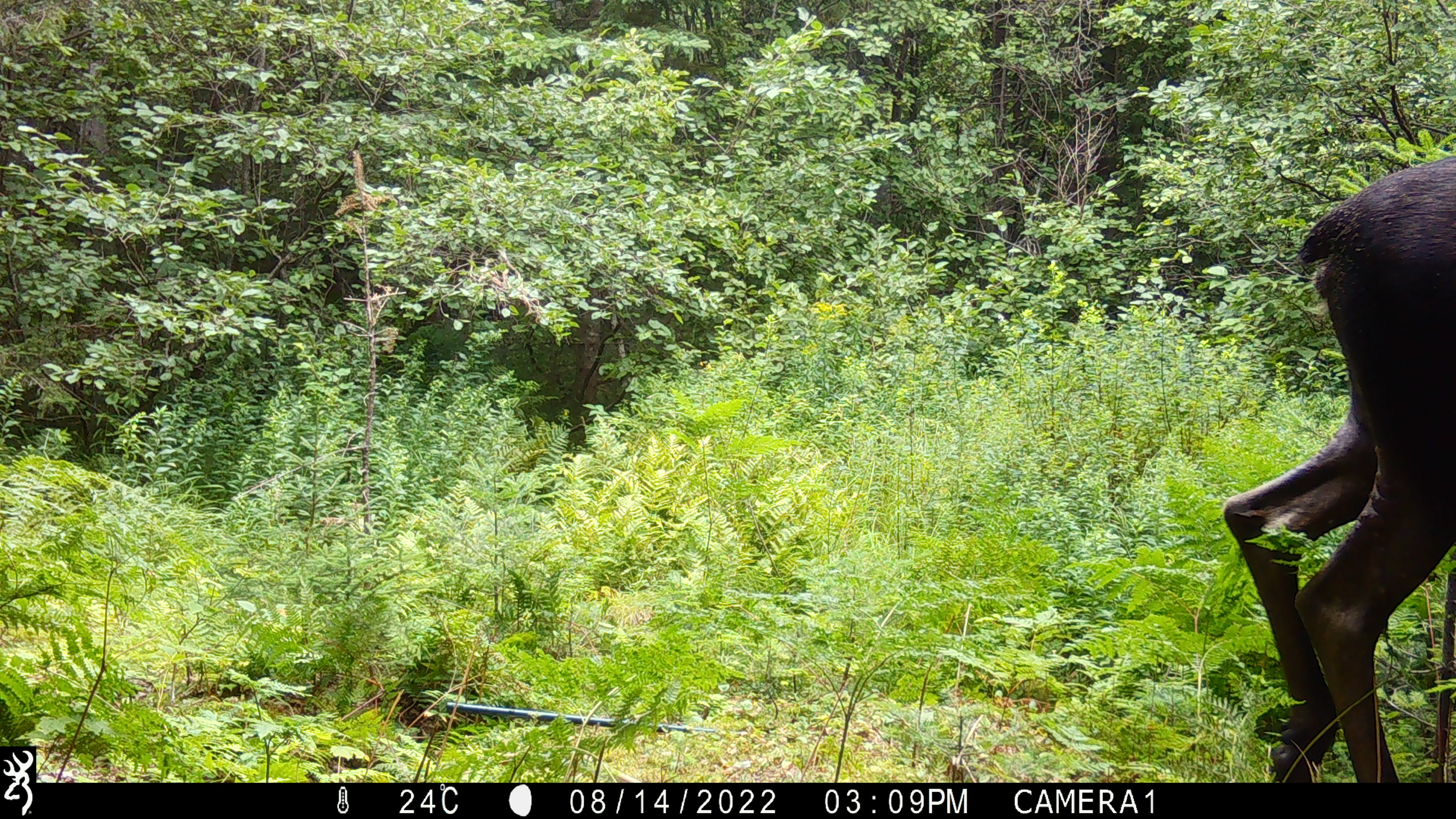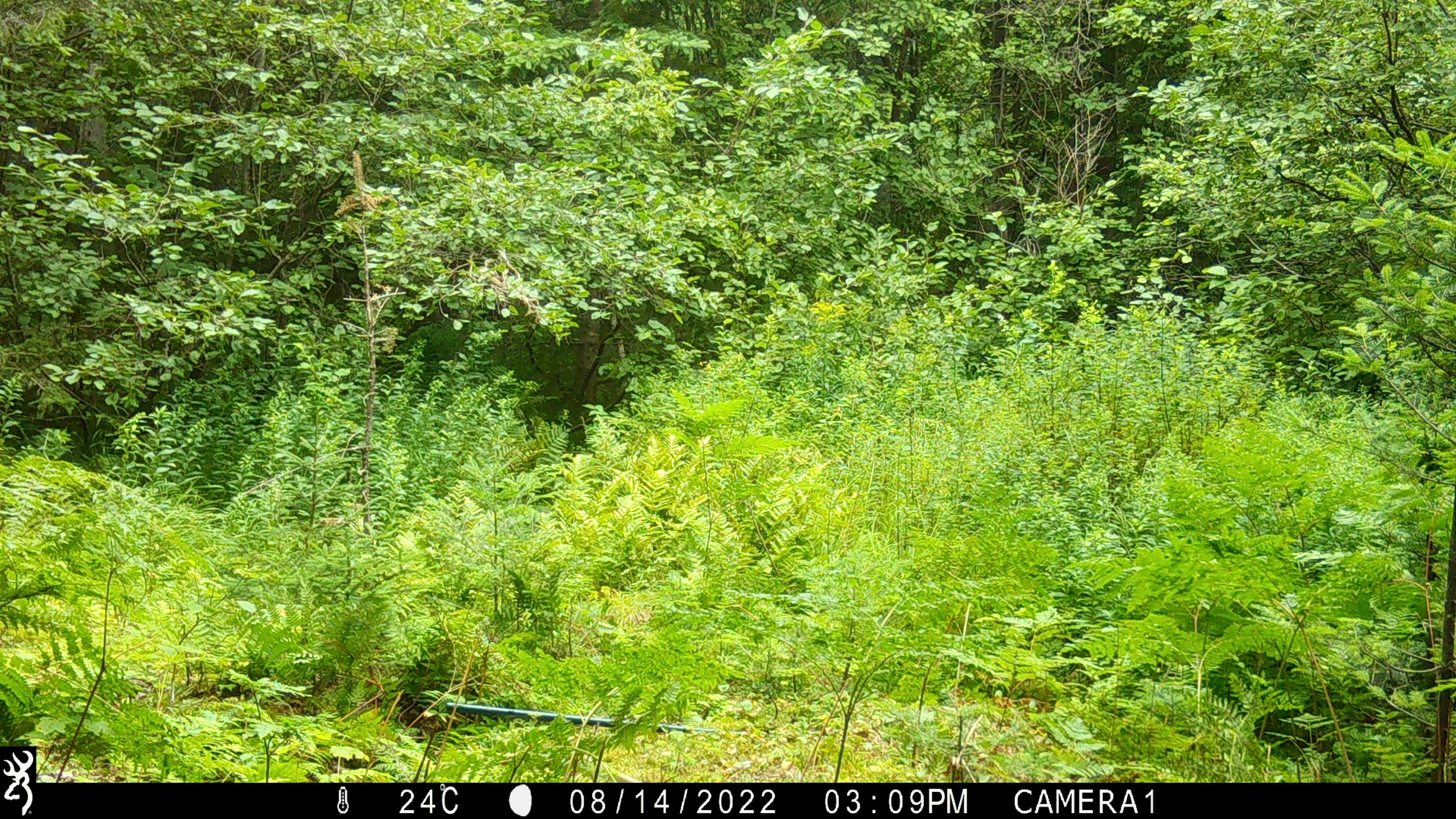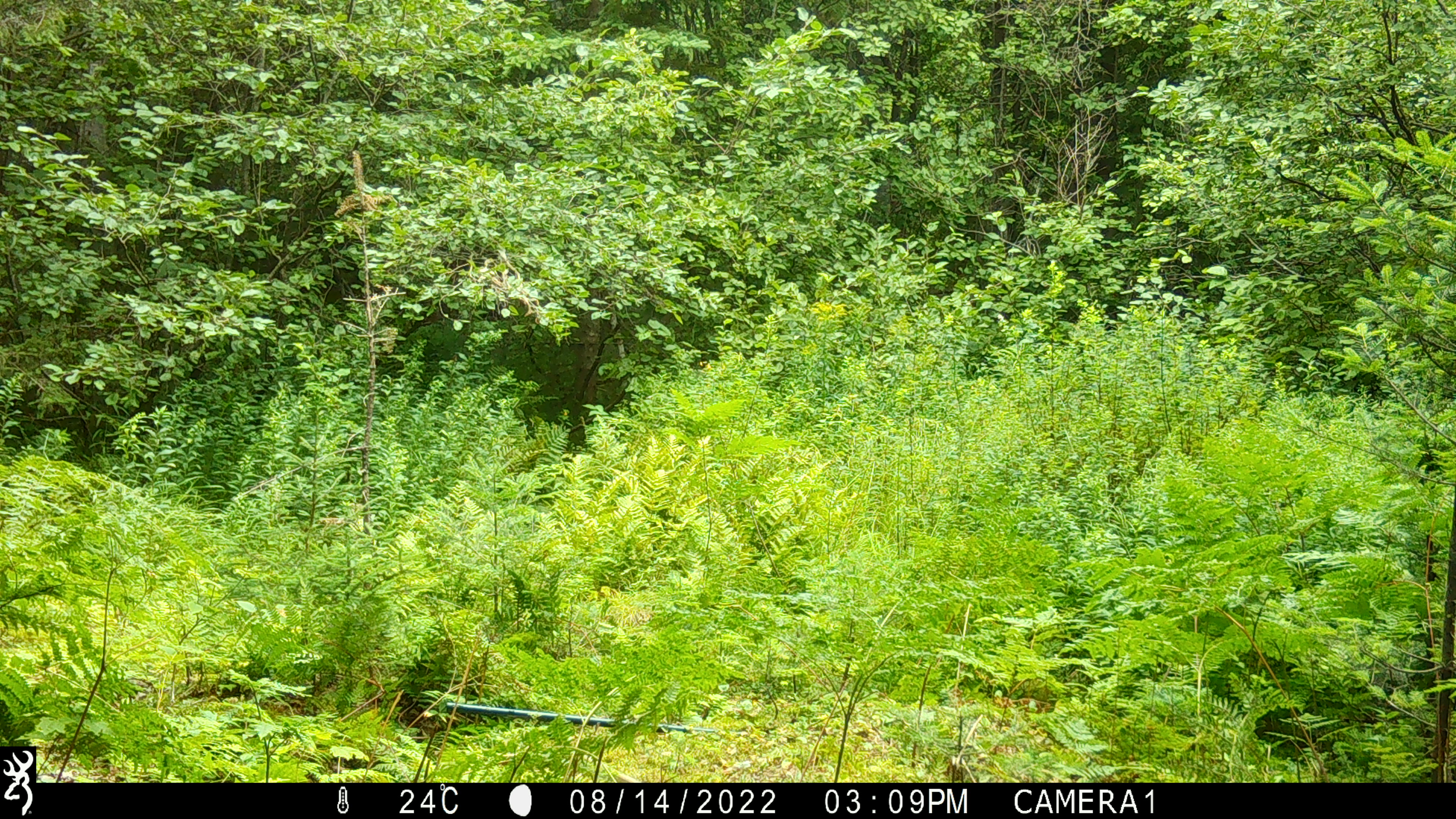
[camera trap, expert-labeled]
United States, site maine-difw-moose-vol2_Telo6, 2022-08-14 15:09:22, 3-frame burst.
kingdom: Animalia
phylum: Chordata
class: Mammalia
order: Artiodactyla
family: Cervidae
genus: Alces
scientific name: Alces alces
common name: moose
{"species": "moose (Alces alces)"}